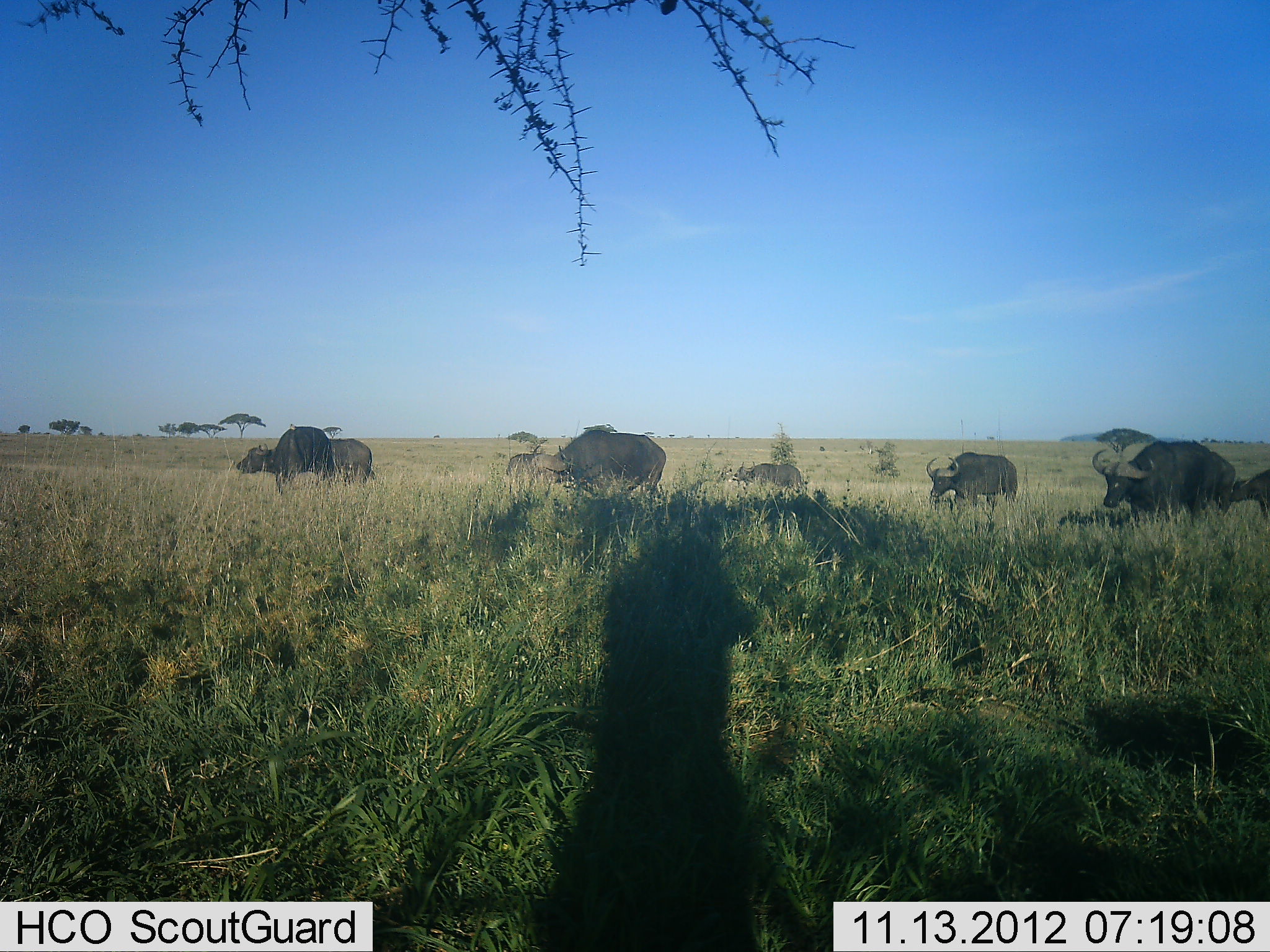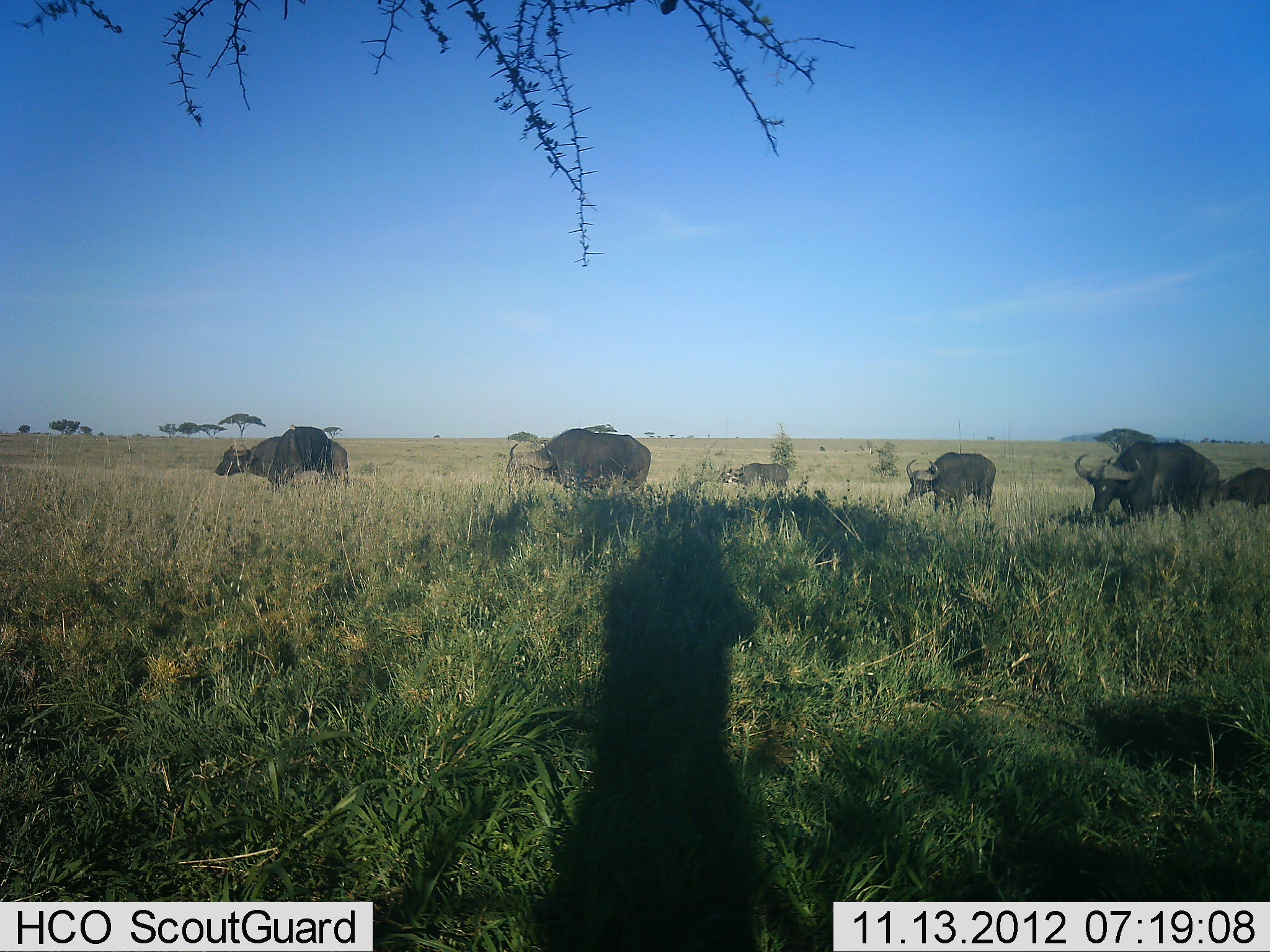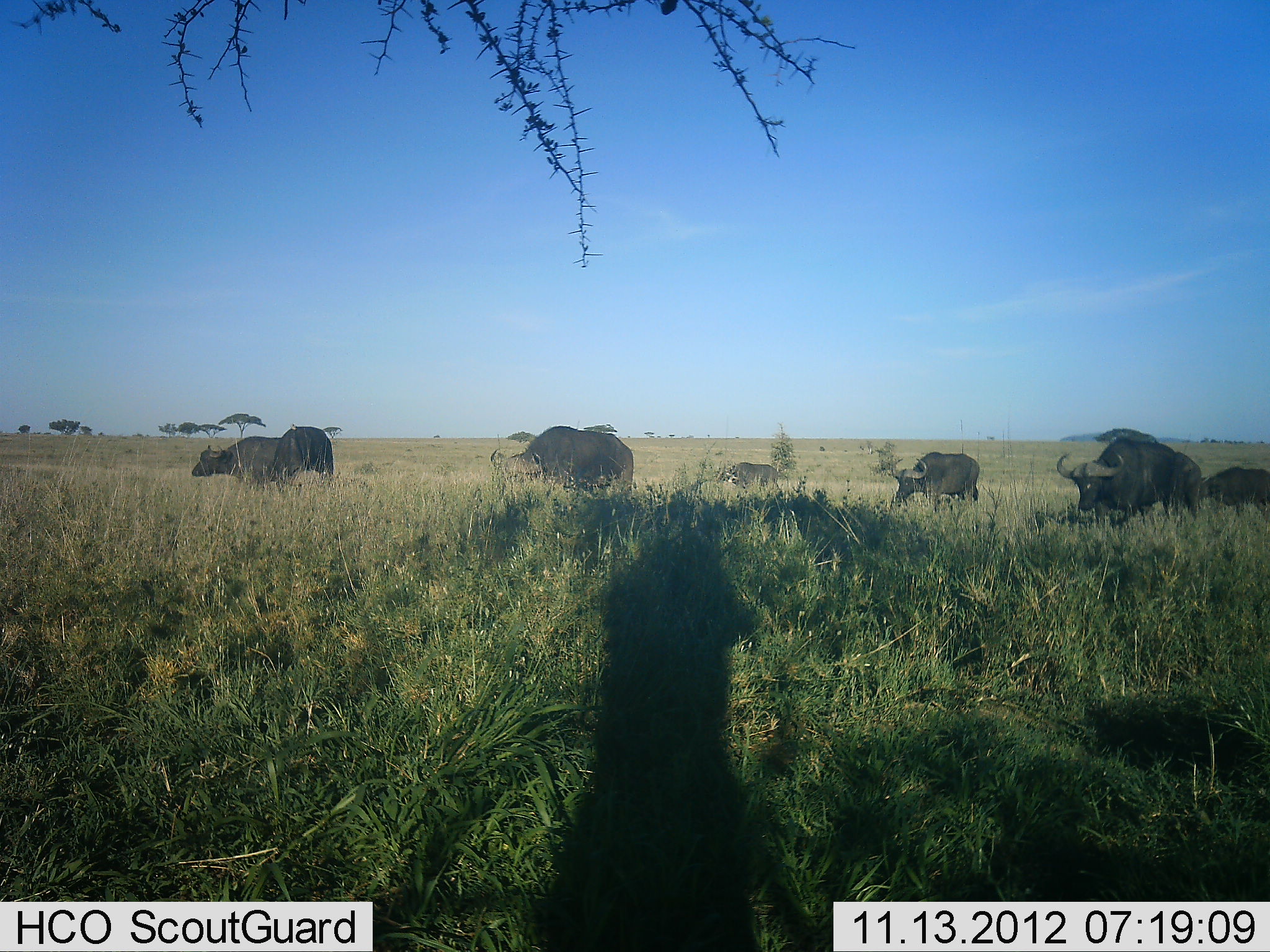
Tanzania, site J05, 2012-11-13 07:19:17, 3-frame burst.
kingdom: Animalia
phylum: Chordata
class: Mammalia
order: Artiodactyla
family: Bovidae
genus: Syncerus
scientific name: Syncerus caffer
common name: cape buffalo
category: buffalo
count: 6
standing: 30%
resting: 0%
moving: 90%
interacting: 10%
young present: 0%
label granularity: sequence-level